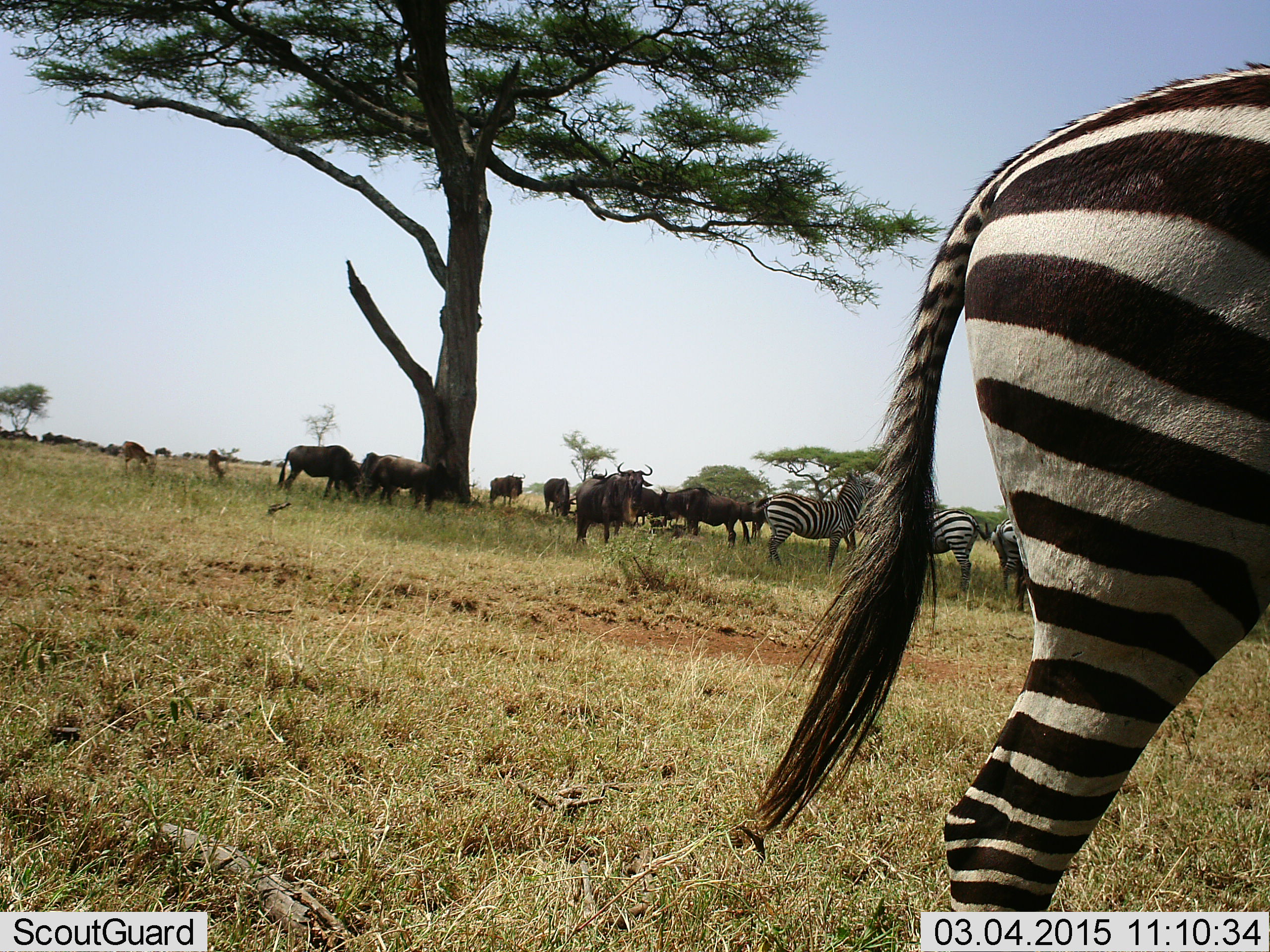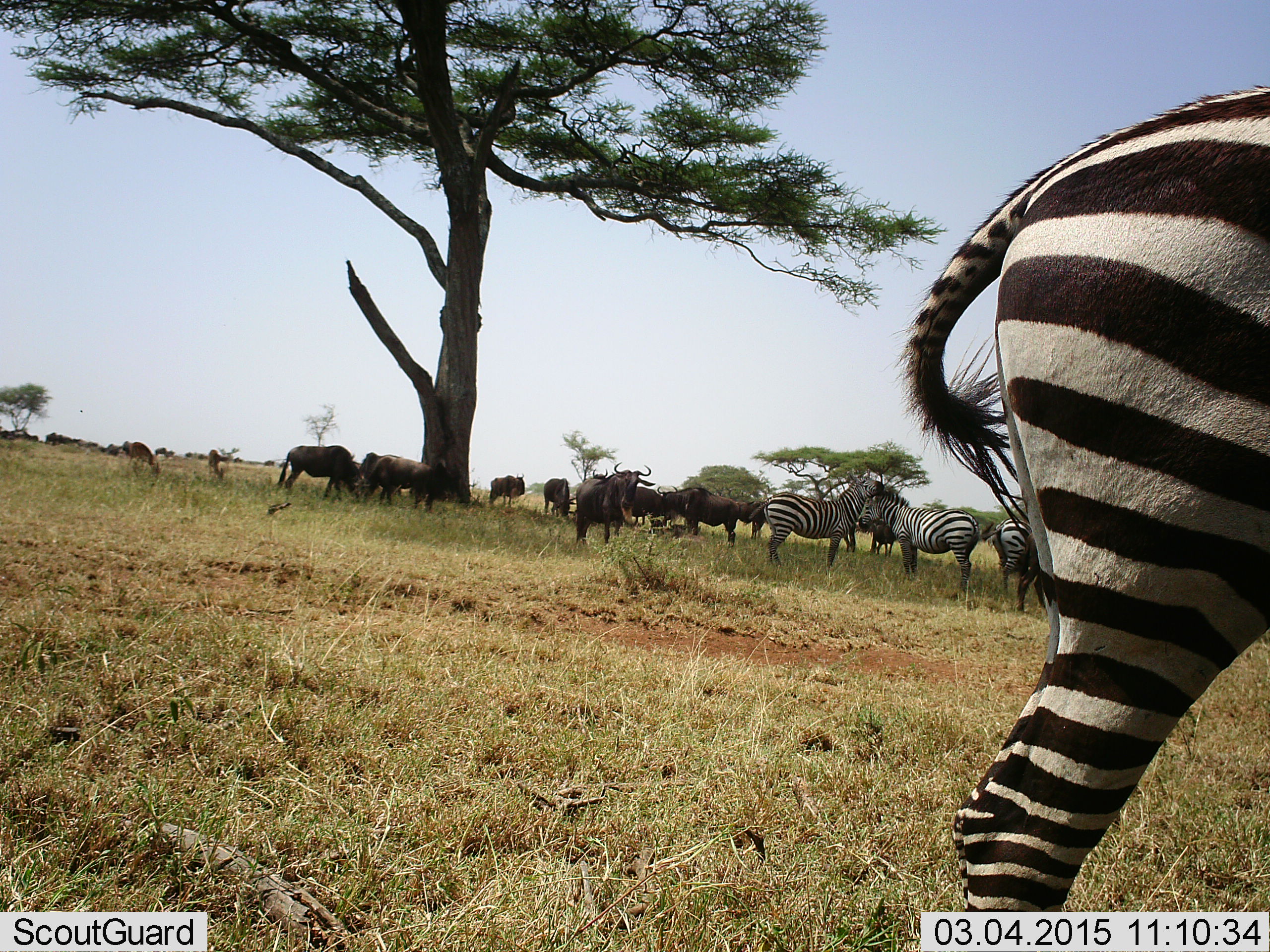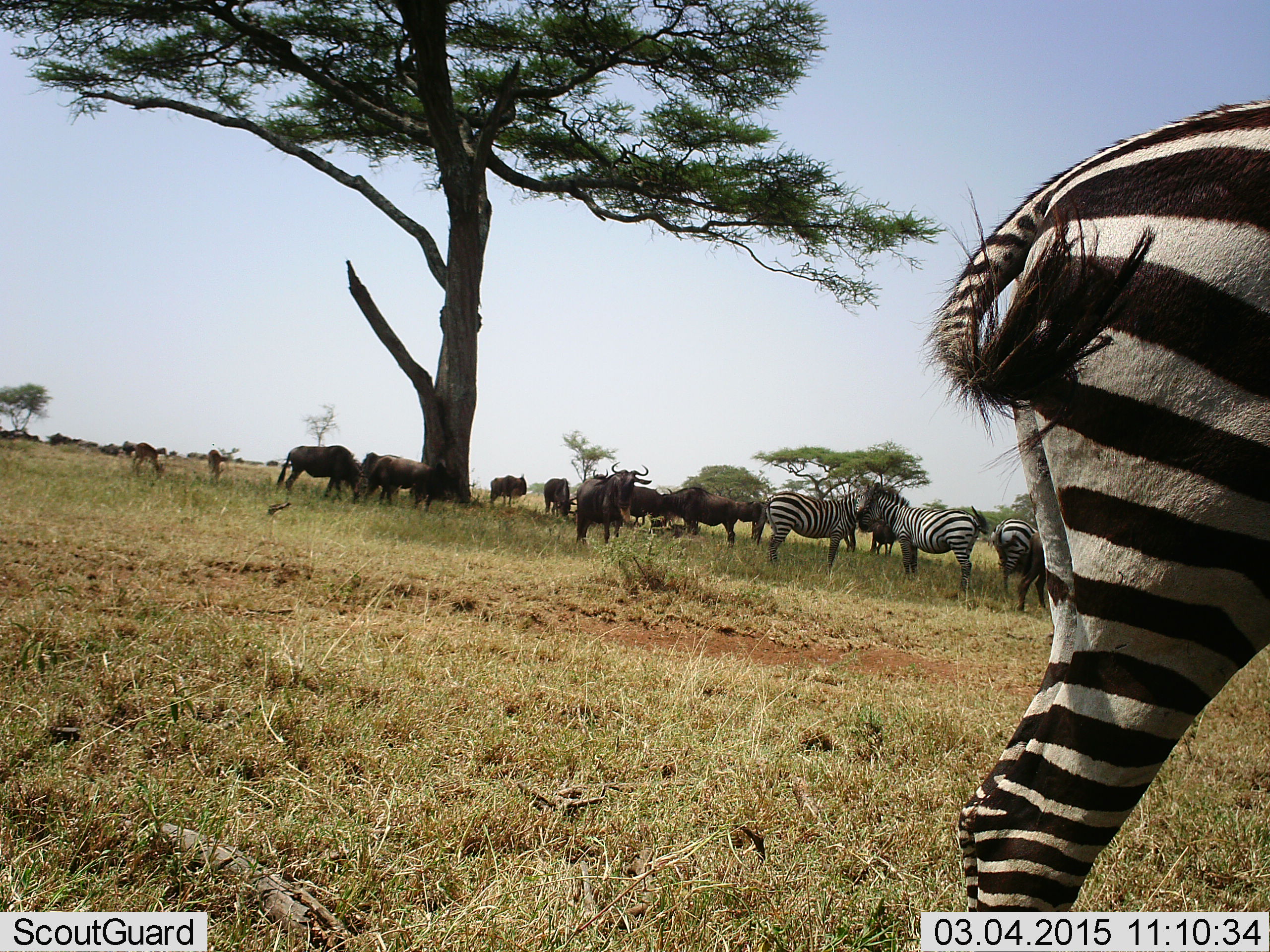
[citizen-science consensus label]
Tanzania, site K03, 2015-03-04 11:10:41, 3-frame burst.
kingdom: Animalia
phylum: Chordata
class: Mammalia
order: Artiodactyla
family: Bovidae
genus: Connochaetes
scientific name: Connochaetes taurinus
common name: blue wildebeest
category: wildebeest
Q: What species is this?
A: Wildebeest (blue wildebeest) (Connochaetes taurinus).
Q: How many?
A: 11-50.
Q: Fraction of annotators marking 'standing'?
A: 80%.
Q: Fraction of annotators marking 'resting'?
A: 10%.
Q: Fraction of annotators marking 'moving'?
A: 0%.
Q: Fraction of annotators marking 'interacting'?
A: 10%.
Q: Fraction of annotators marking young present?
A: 0%.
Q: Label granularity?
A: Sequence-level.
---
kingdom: Animalia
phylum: Chordata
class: Mammalia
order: Perissodactyla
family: Equidae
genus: Equus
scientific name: Equus quagga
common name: plains zebra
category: zebra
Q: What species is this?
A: Zebra (plains zebra) (Equus quagga).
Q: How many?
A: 4.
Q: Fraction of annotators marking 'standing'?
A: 91%.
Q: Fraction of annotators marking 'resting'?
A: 18%.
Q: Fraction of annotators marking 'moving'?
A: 0%.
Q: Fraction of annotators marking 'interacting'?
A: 27%.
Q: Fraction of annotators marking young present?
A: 0%.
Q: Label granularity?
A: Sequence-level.